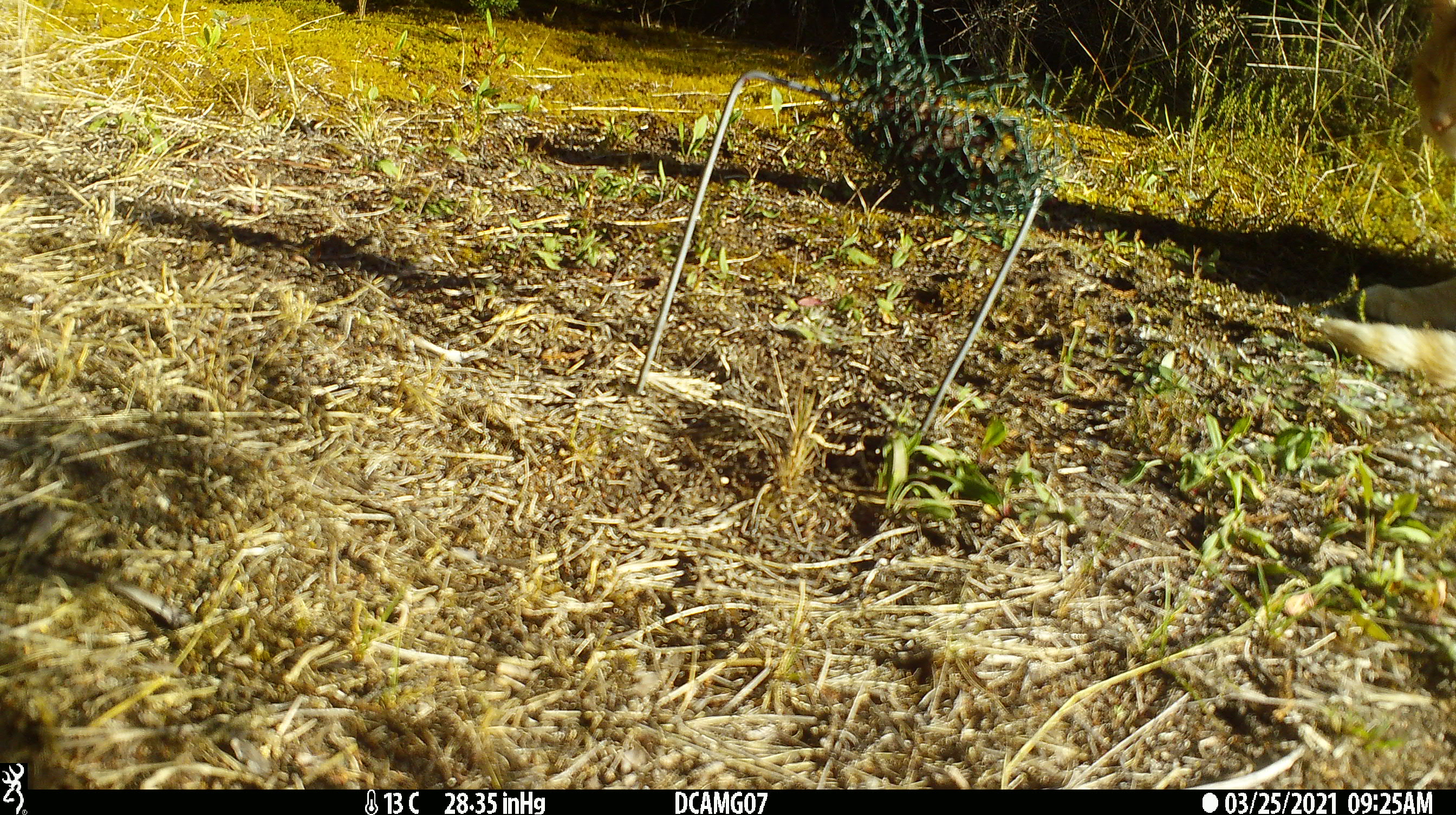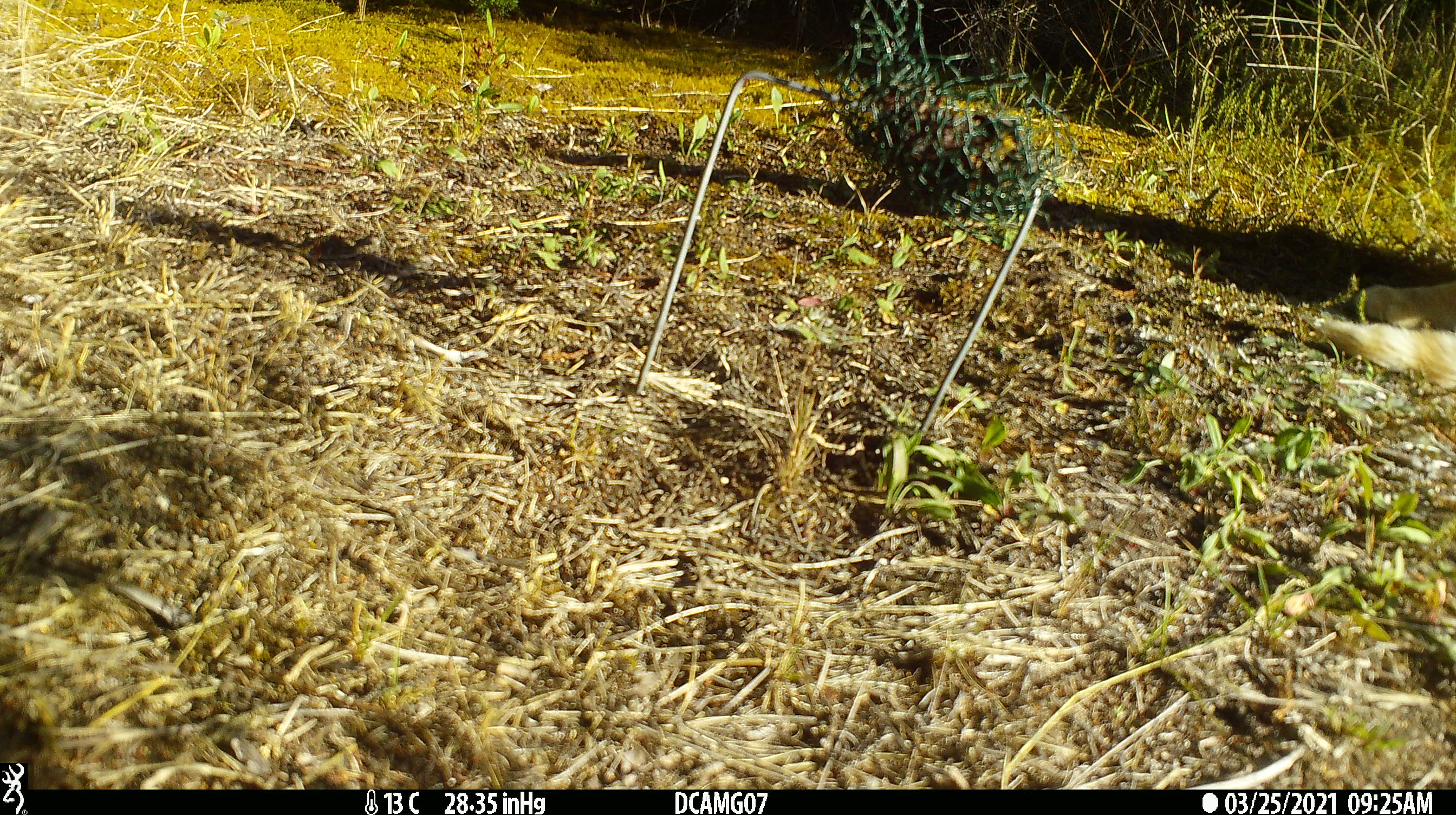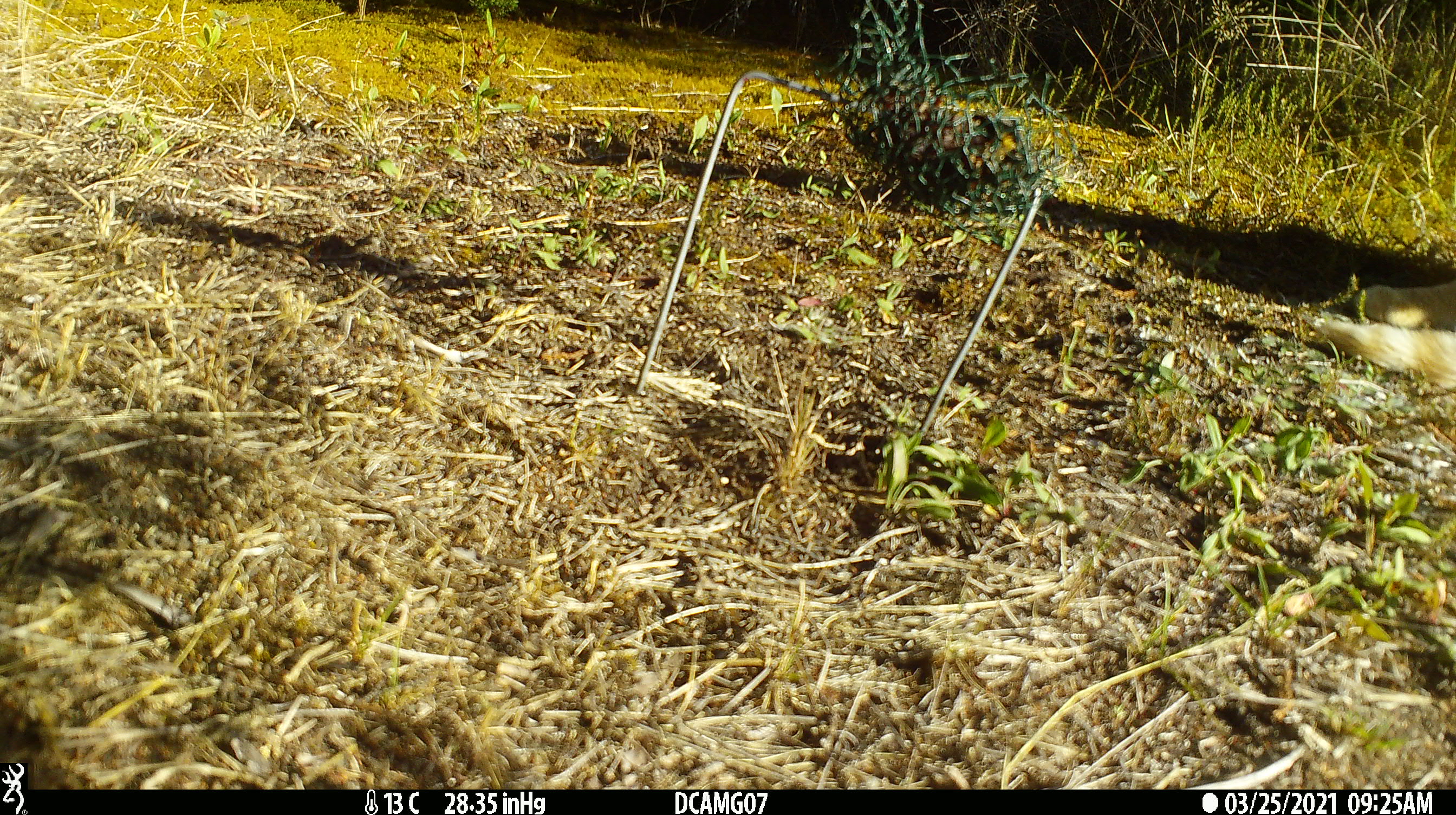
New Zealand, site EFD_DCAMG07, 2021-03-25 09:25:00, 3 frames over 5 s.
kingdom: Animalia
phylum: Chordata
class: Mammalia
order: Carnivora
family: Felidae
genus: Felis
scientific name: Felis catus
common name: domestic cat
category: cat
Cat (domestic cat) (Felis catus).